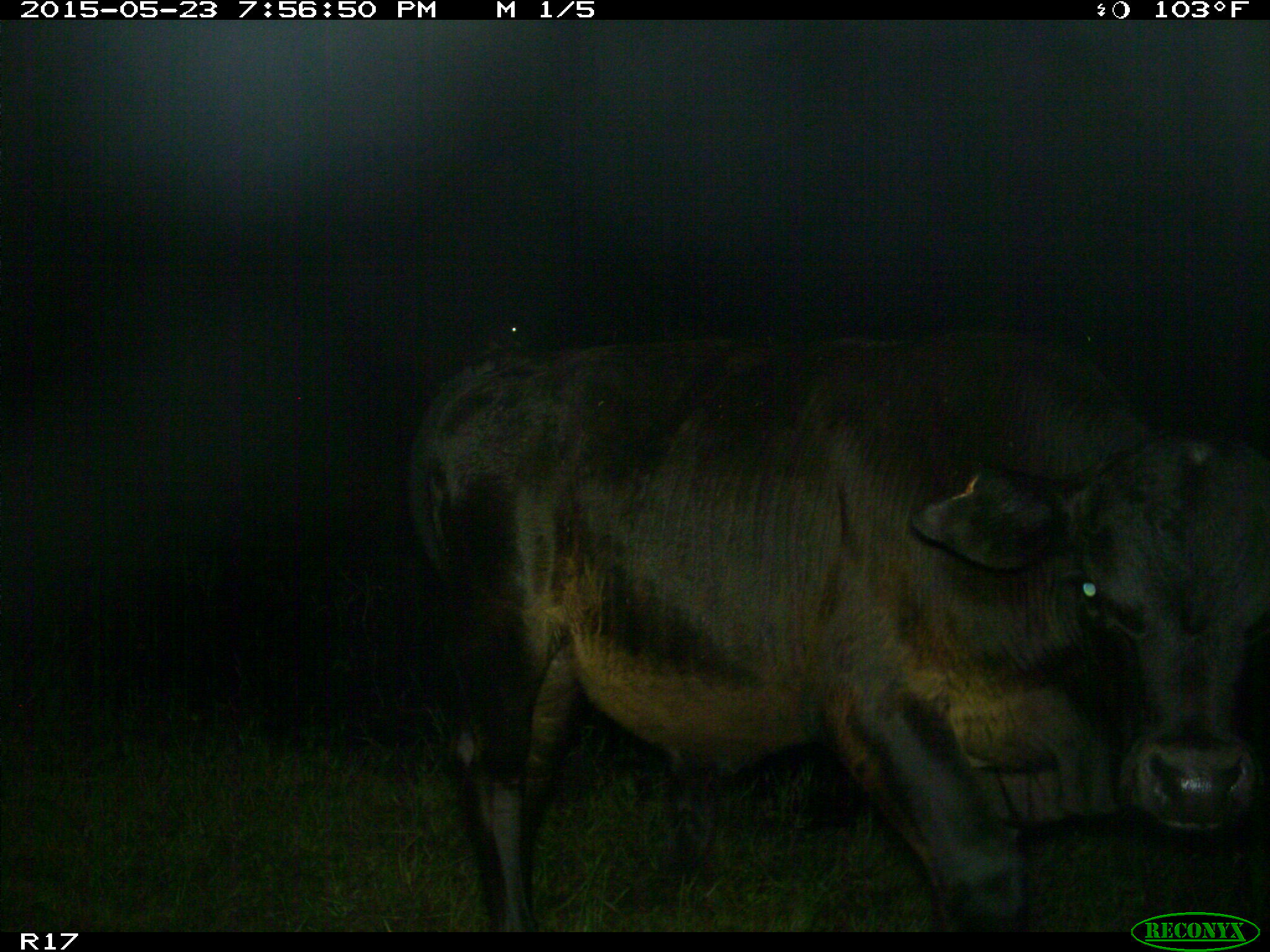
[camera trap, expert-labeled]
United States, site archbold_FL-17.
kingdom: Animalia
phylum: Chordata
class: Mammalia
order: Artiodactyla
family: Bovidae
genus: Bos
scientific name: Bos taurus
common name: domestic cow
Bos taurus (domestic cow).